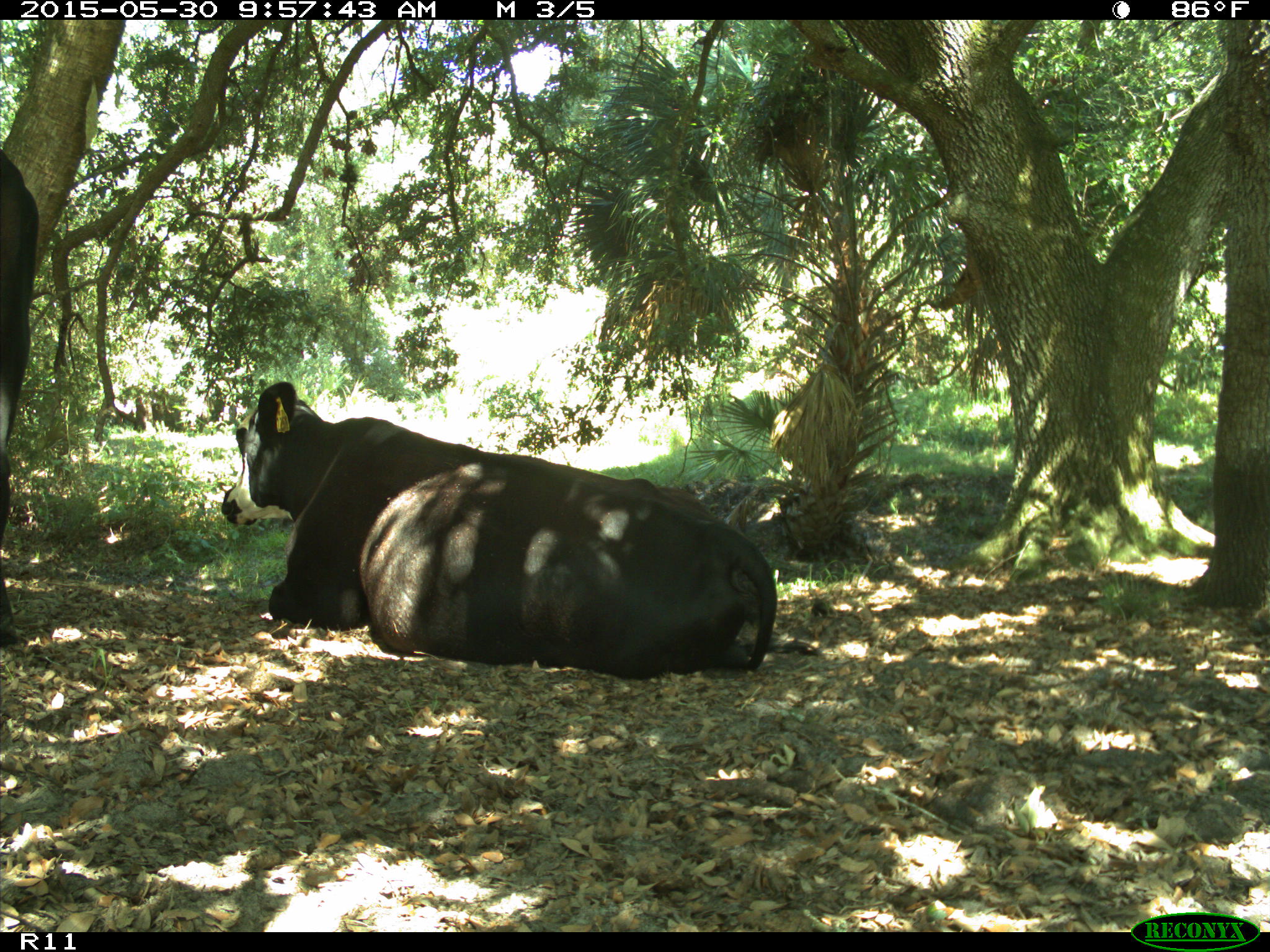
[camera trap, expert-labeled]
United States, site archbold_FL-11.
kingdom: Animalia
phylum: Chordata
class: Mammalia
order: Artiodactyla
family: Bovidae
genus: Bos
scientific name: Bos taurus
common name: domestic cow